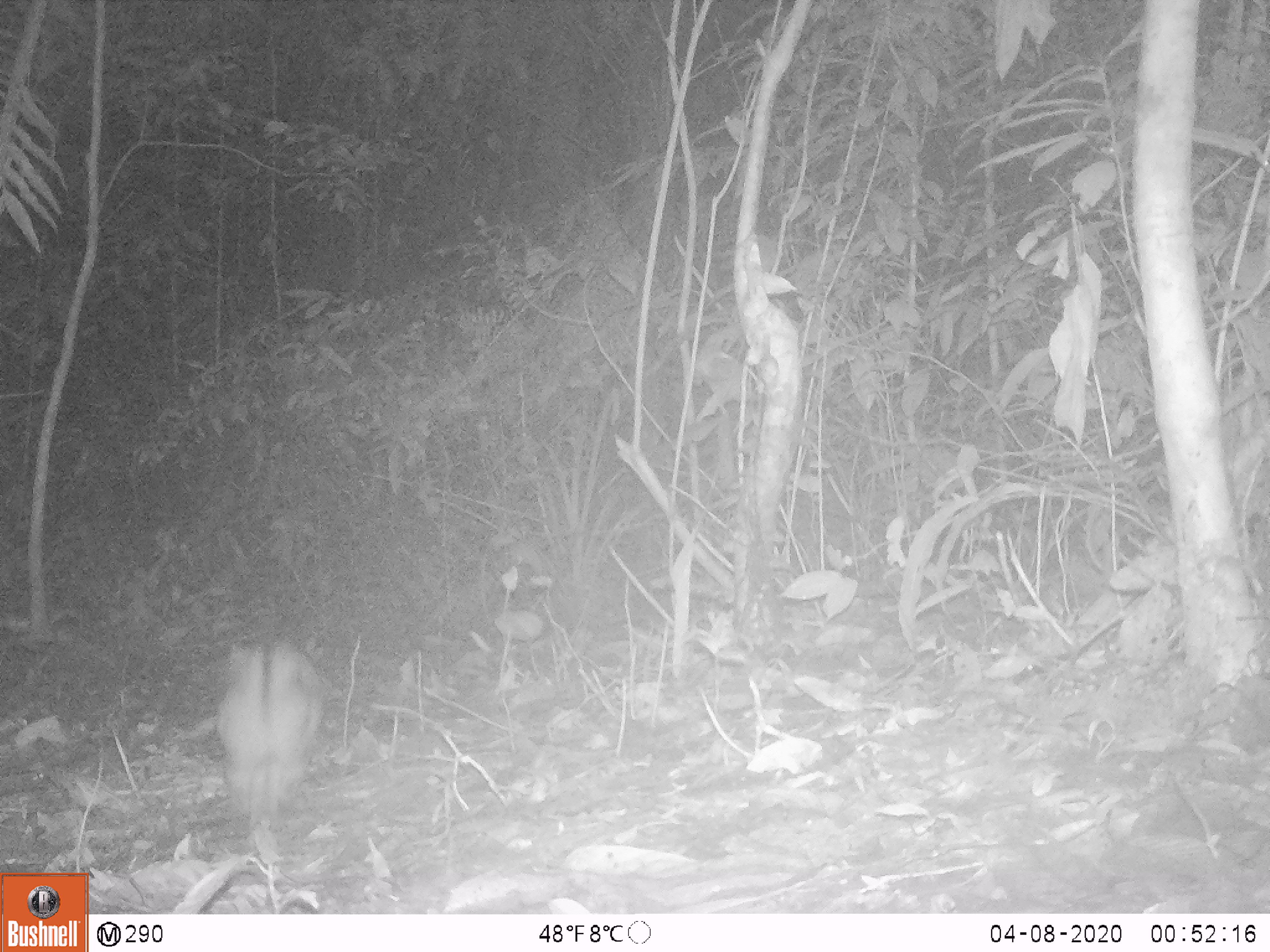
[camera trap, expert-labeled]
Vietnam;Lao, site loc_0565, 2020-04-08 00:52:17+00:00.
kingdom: Animalia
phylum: Chordata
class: Mammalia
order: Lagomorpha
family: Leporidae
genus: Nesolagus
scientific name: Nesolagus timminsi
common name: annamite striped rabbit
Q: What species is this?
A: Annamite striped rabbit (Nesolagus timminsi).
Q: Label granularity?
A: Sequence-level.